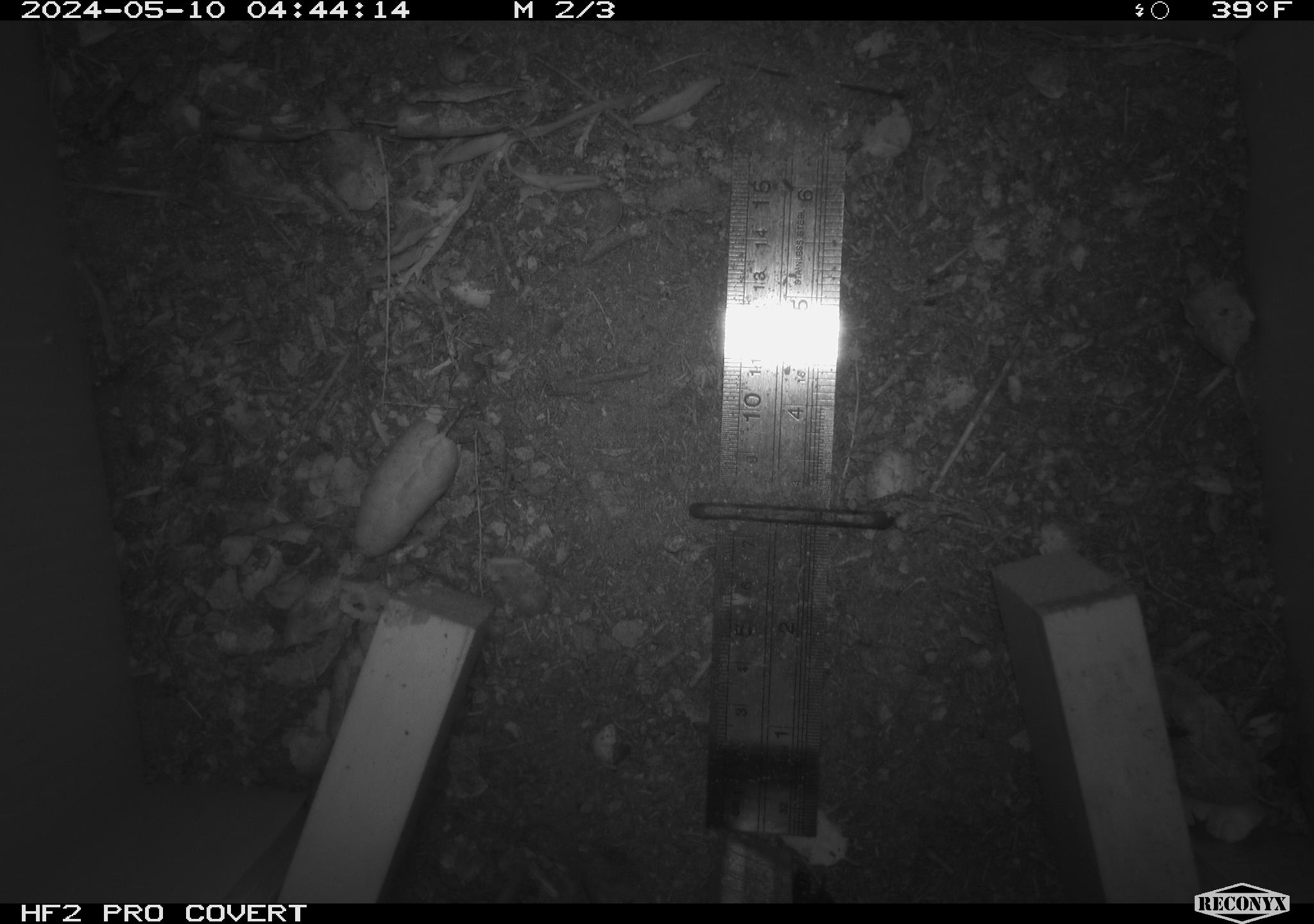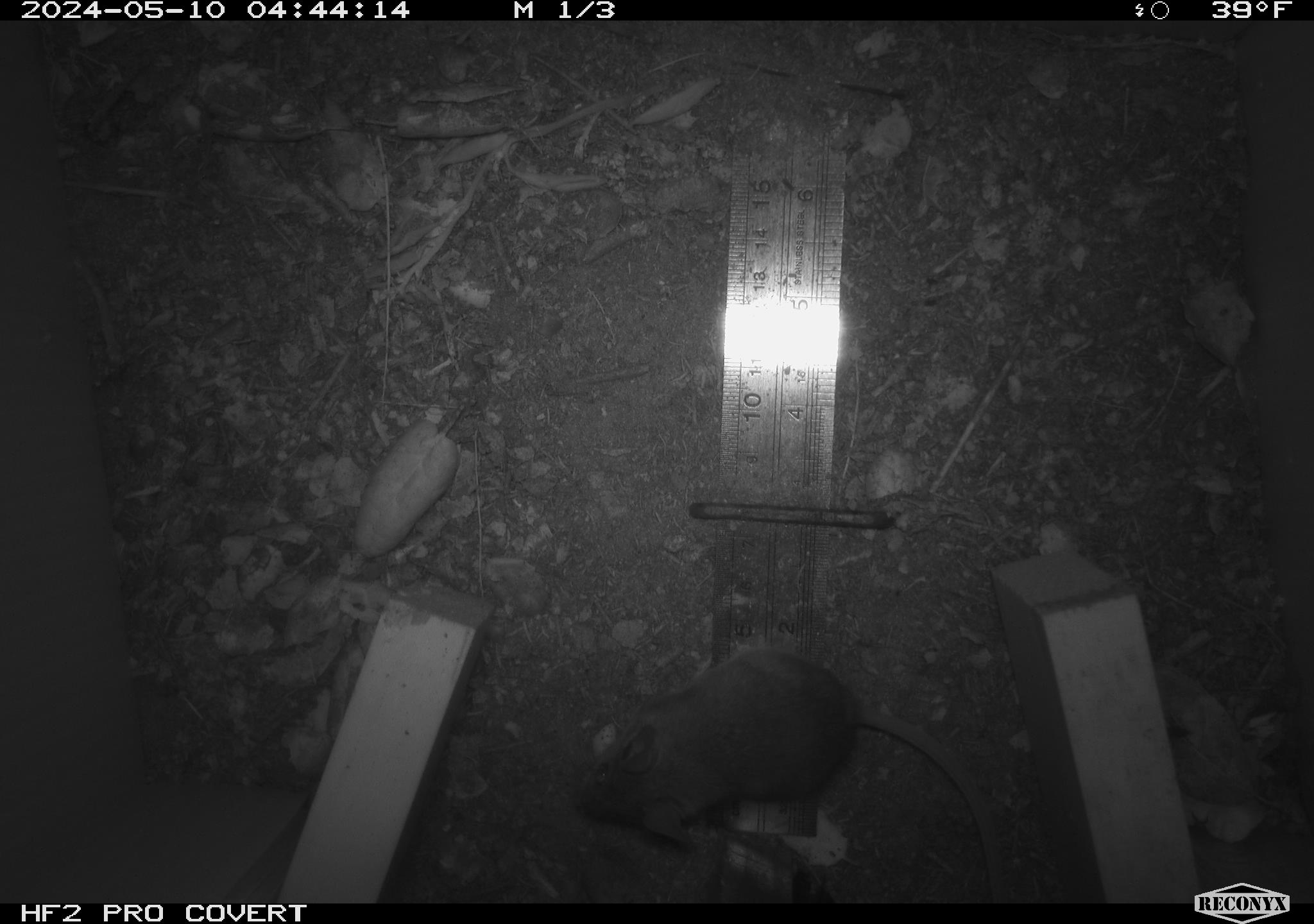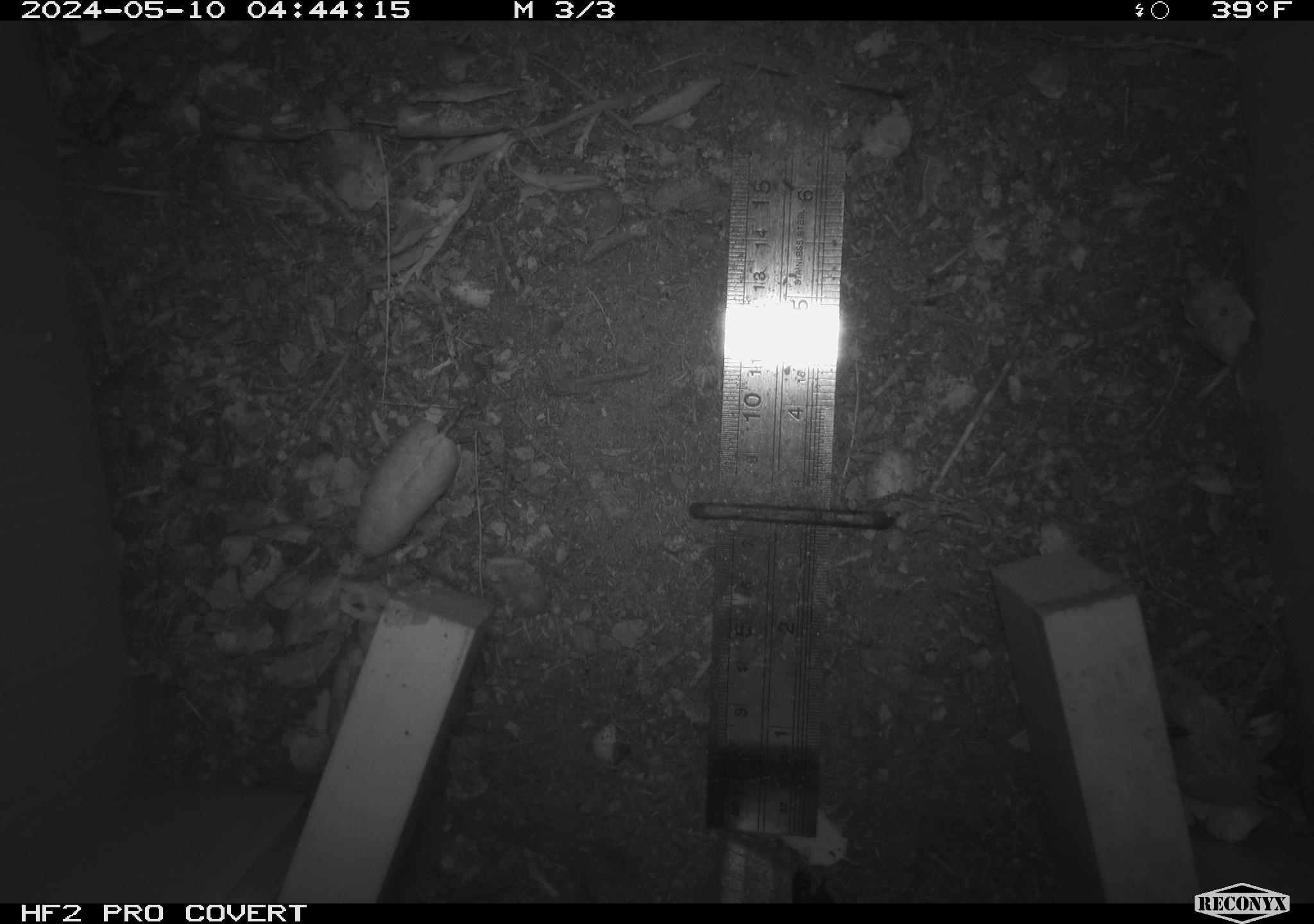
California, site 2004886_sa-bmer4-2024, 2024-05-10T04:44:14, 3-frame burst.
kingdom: Animalia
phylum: Chordata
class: Mammalia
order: Rodentia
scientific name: Rodentia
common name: mouse species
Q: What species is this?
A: Mouse species (Rodentia).